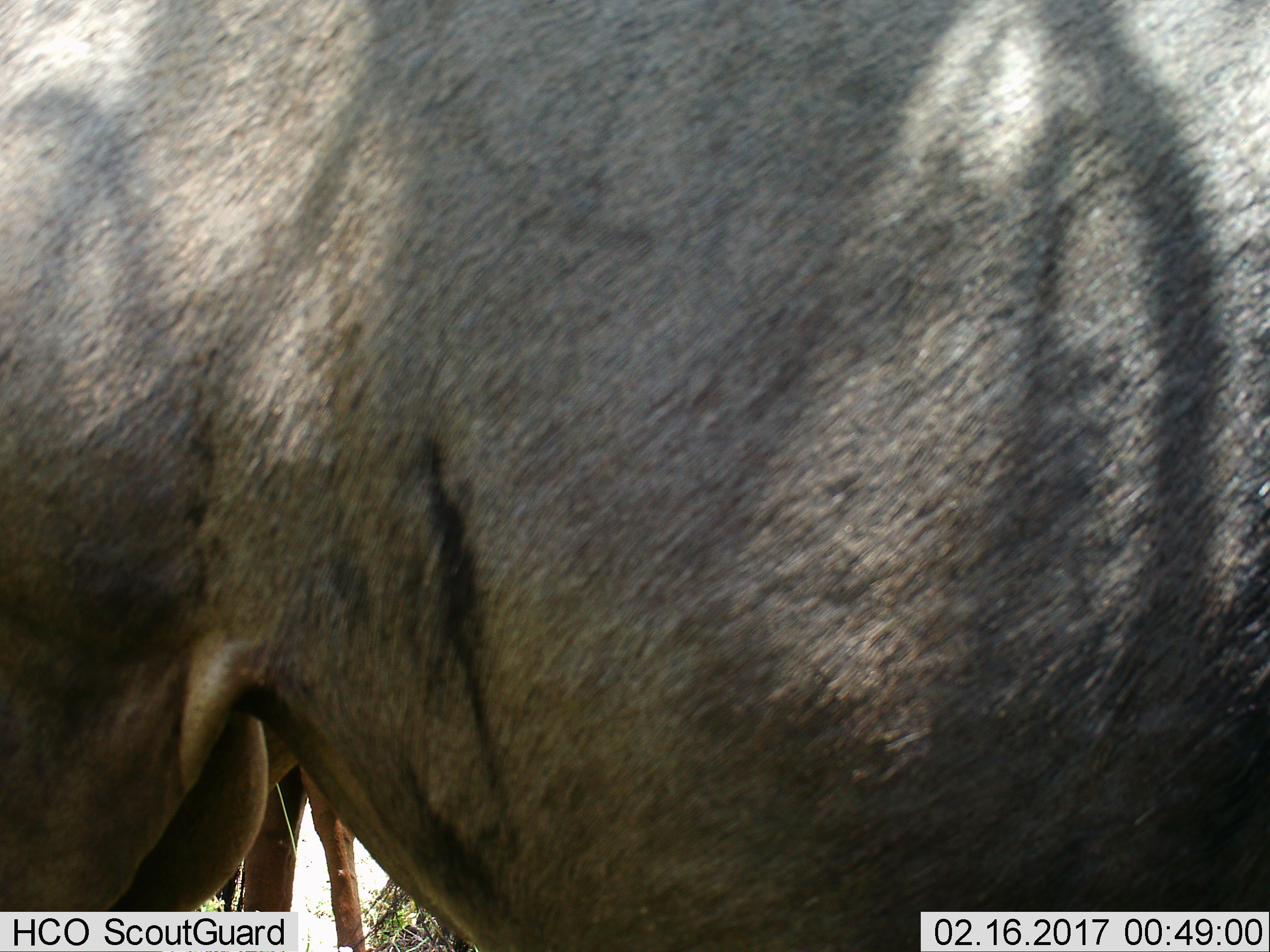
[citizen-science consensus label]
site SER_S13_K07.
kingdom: Animalia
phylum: Chordata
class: Mammalia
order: Artiodactyla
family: Bovidae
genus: Connochaetes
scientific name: Connochaetes taurinus taurinus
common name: blue wildebeest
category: wildebeestblue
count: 1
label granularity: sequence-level